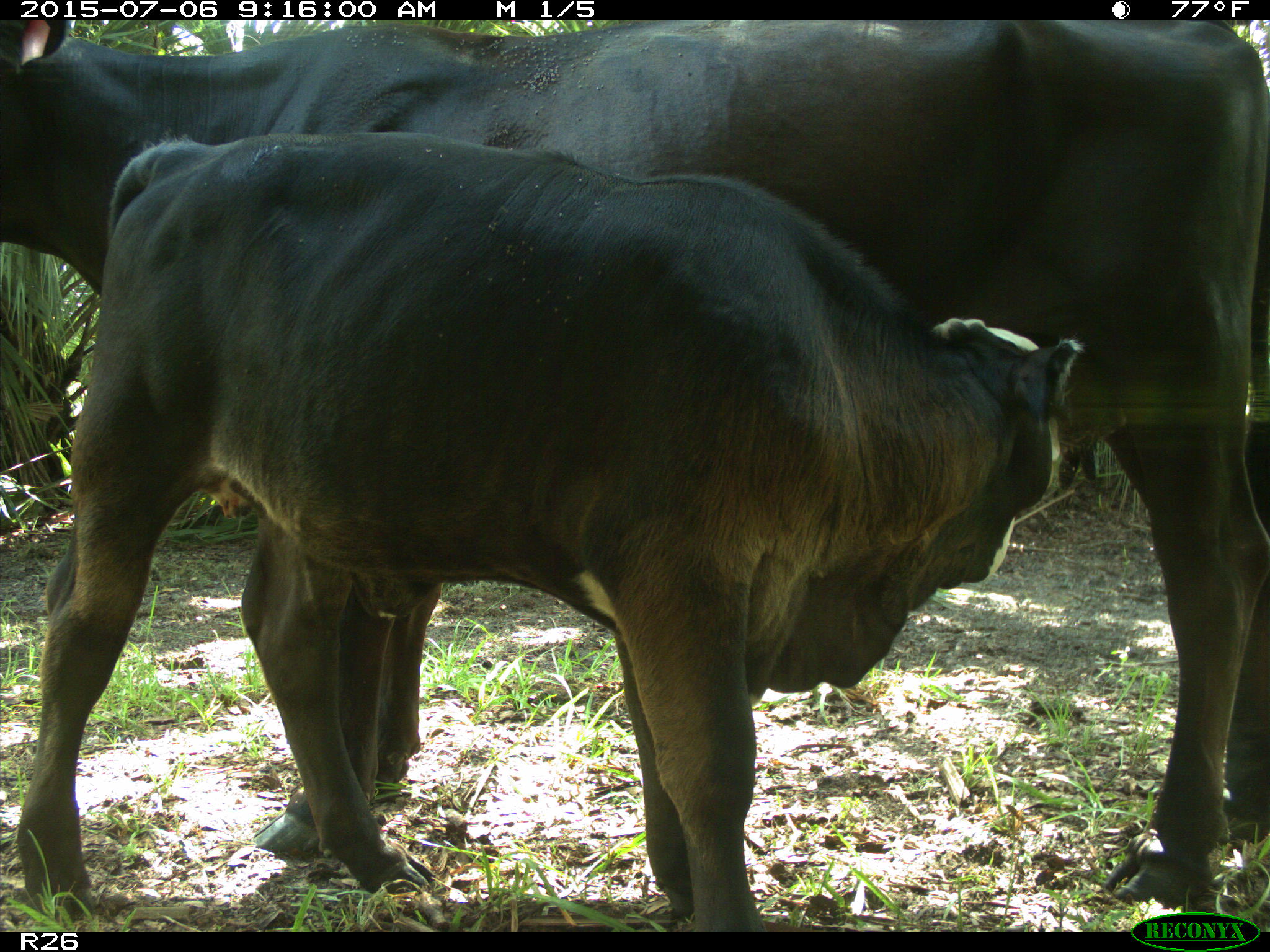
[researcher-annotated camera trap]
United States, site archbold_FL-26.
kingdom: Animalia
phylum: Chordata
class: Mammalia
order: Artiodactyla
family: Bovidae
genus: Bos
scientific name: Bos taurus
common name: domestic cow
Bos taurus (domestic cow).